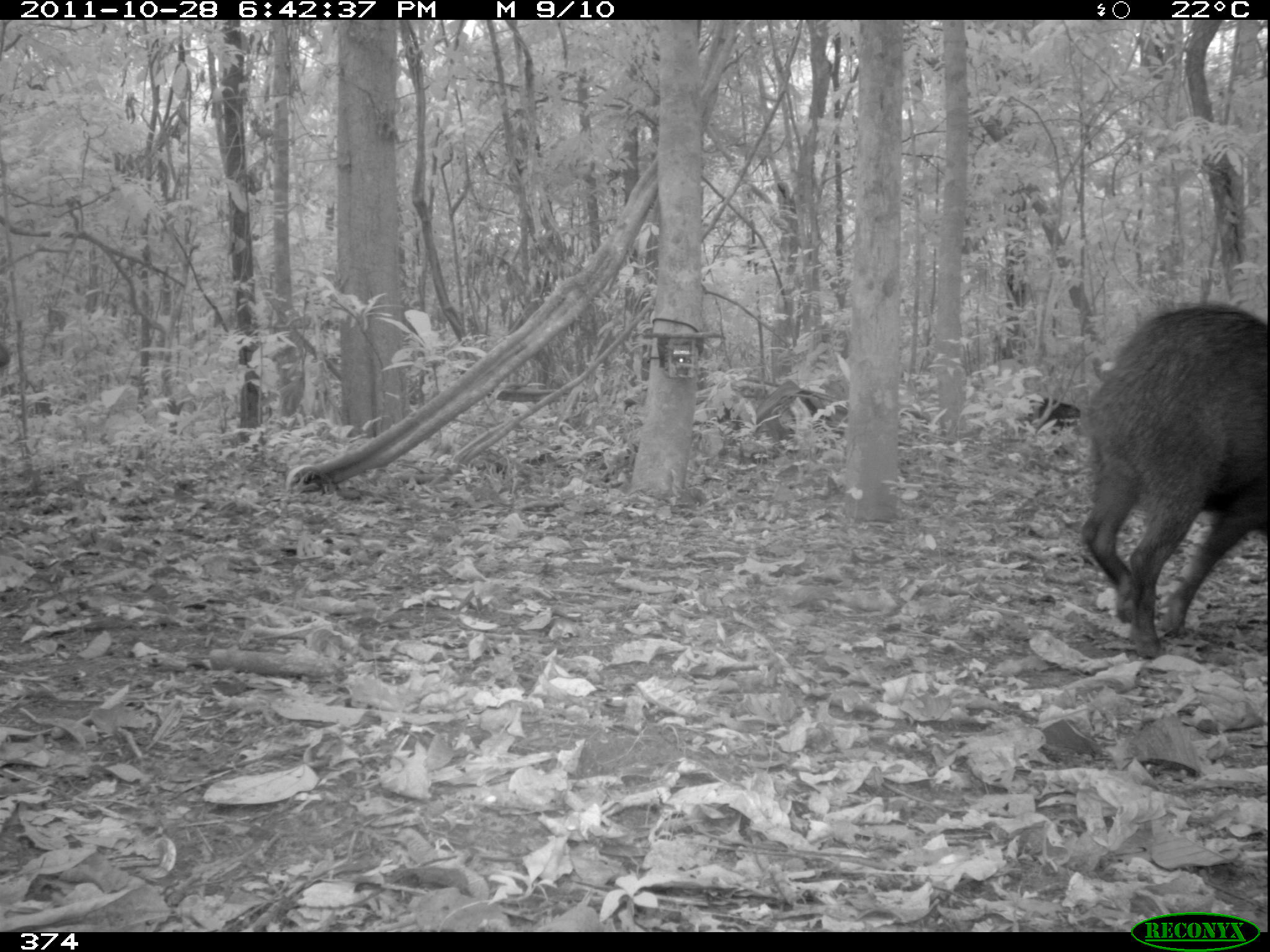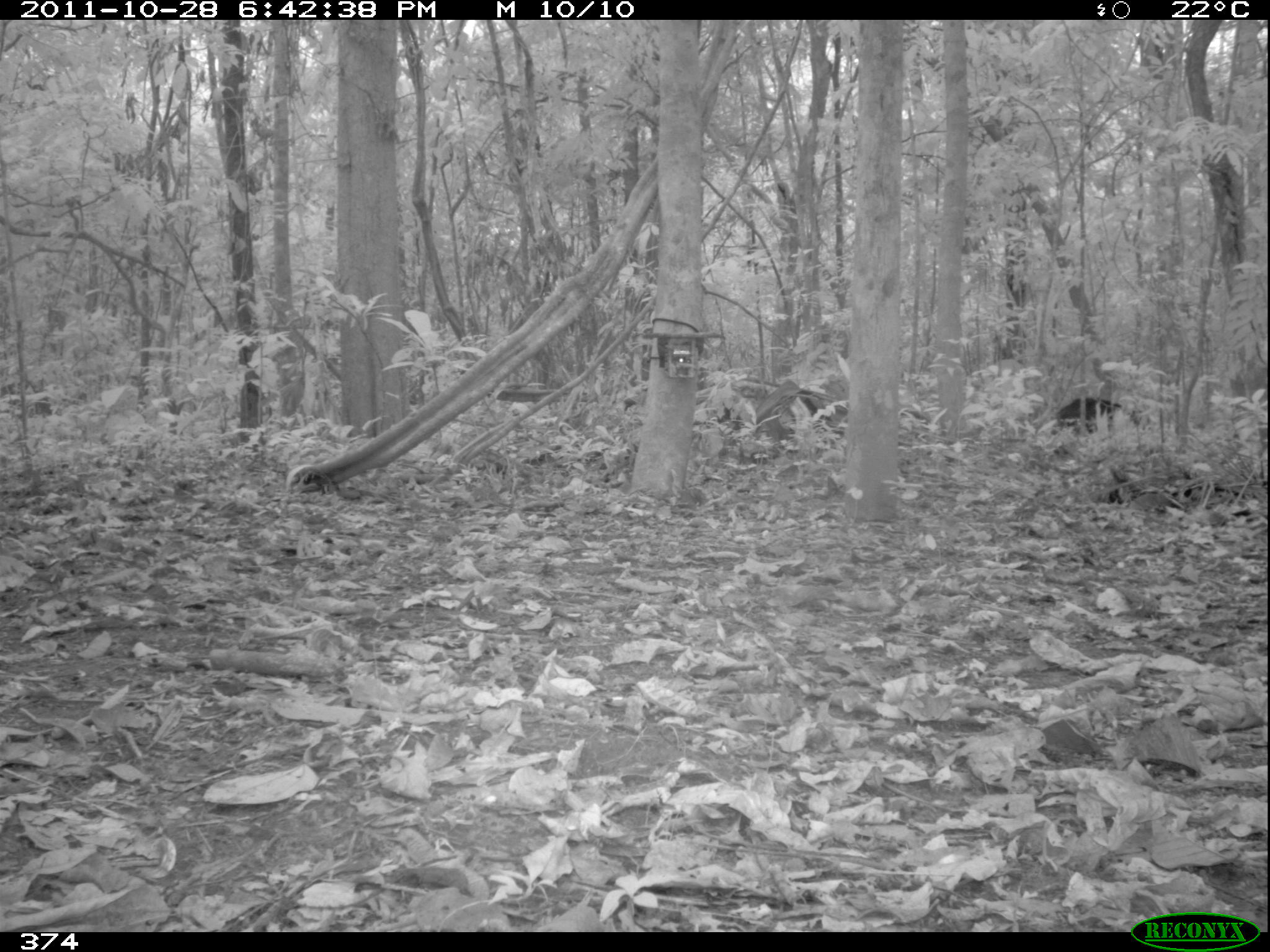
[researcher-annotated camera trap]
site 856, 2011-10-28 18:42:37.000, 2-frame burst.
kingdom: Animalia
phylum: Chordata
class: Mammalia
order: Artiodactyla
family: Tayassuidae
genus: Tayassu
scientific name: Tayassu pecari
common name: white-lipped peccary